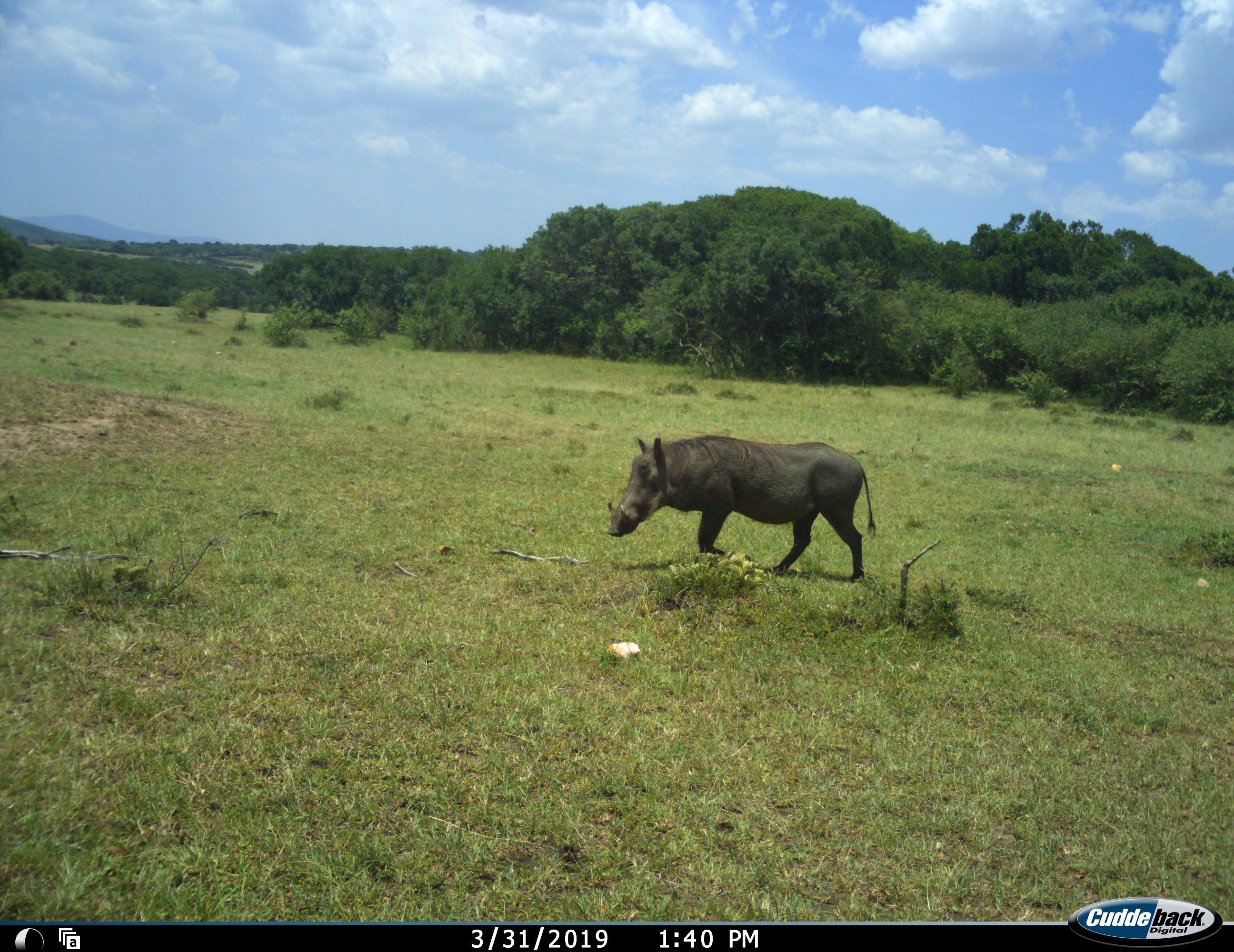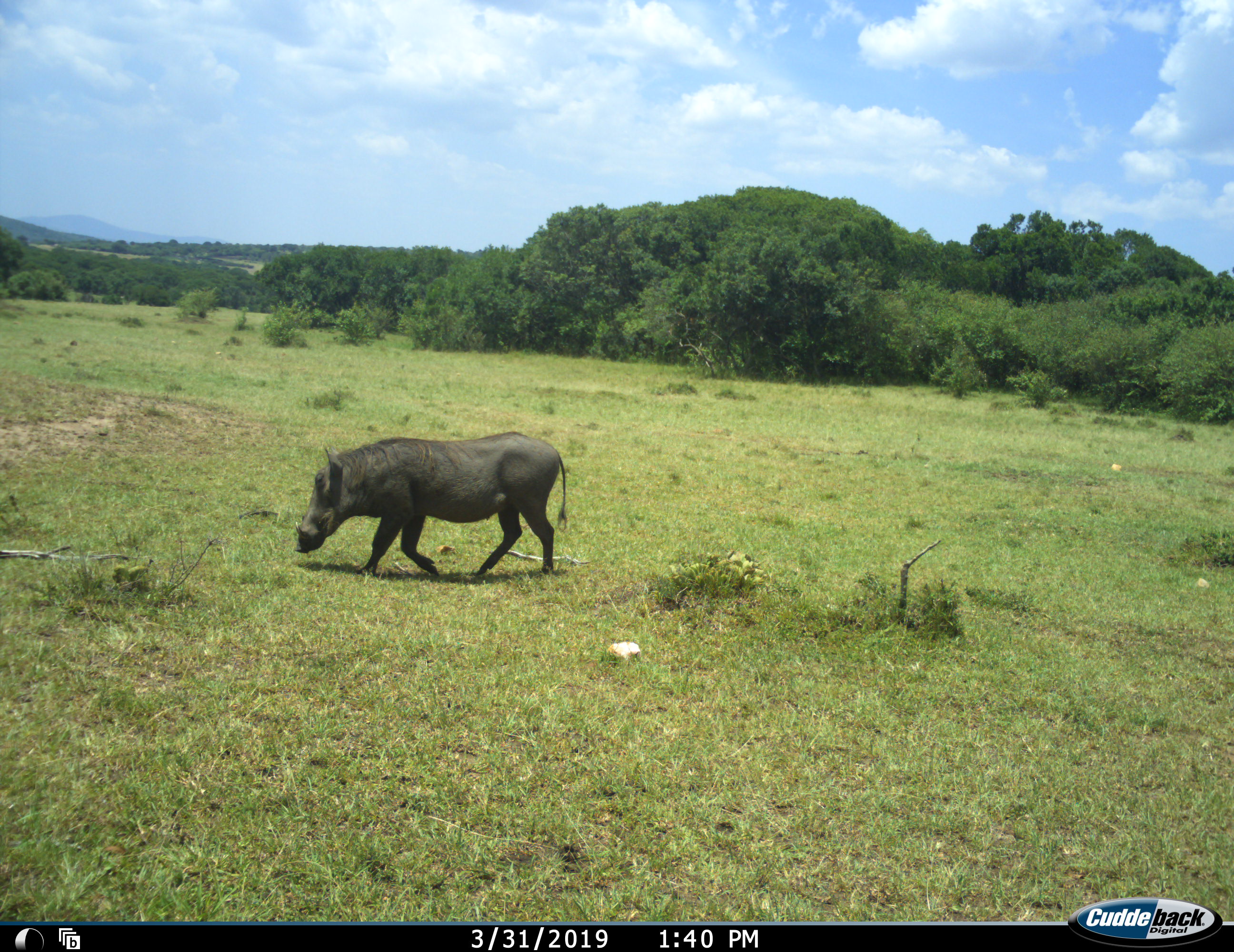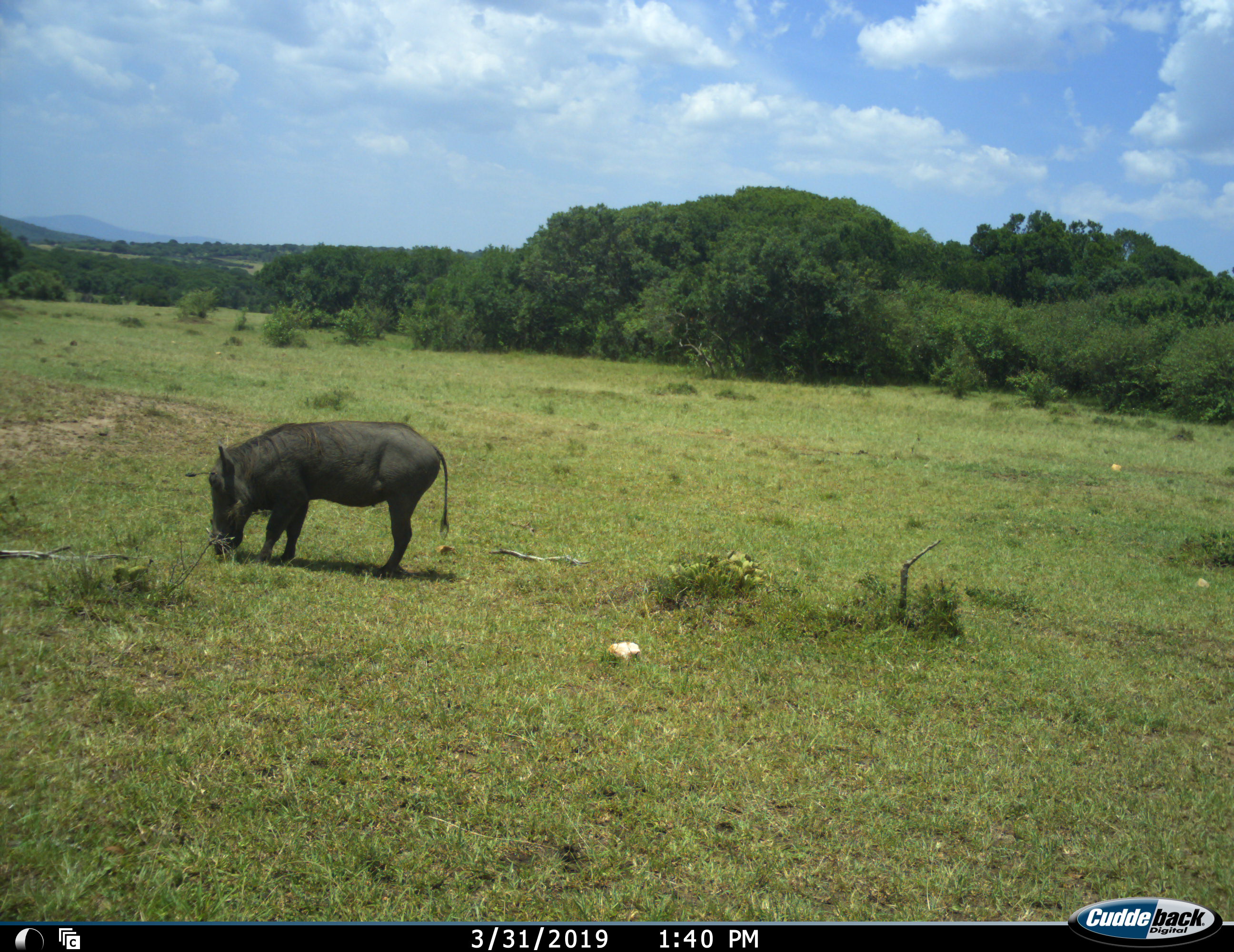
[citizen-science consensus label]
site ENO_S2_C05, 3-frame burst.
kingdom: Animalia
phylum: Chordata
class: Mammalia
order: Artiodactyla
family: Suidae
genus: Phacochoerus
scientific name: Phacochoerus africanus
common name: warthog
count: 1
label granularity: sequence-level